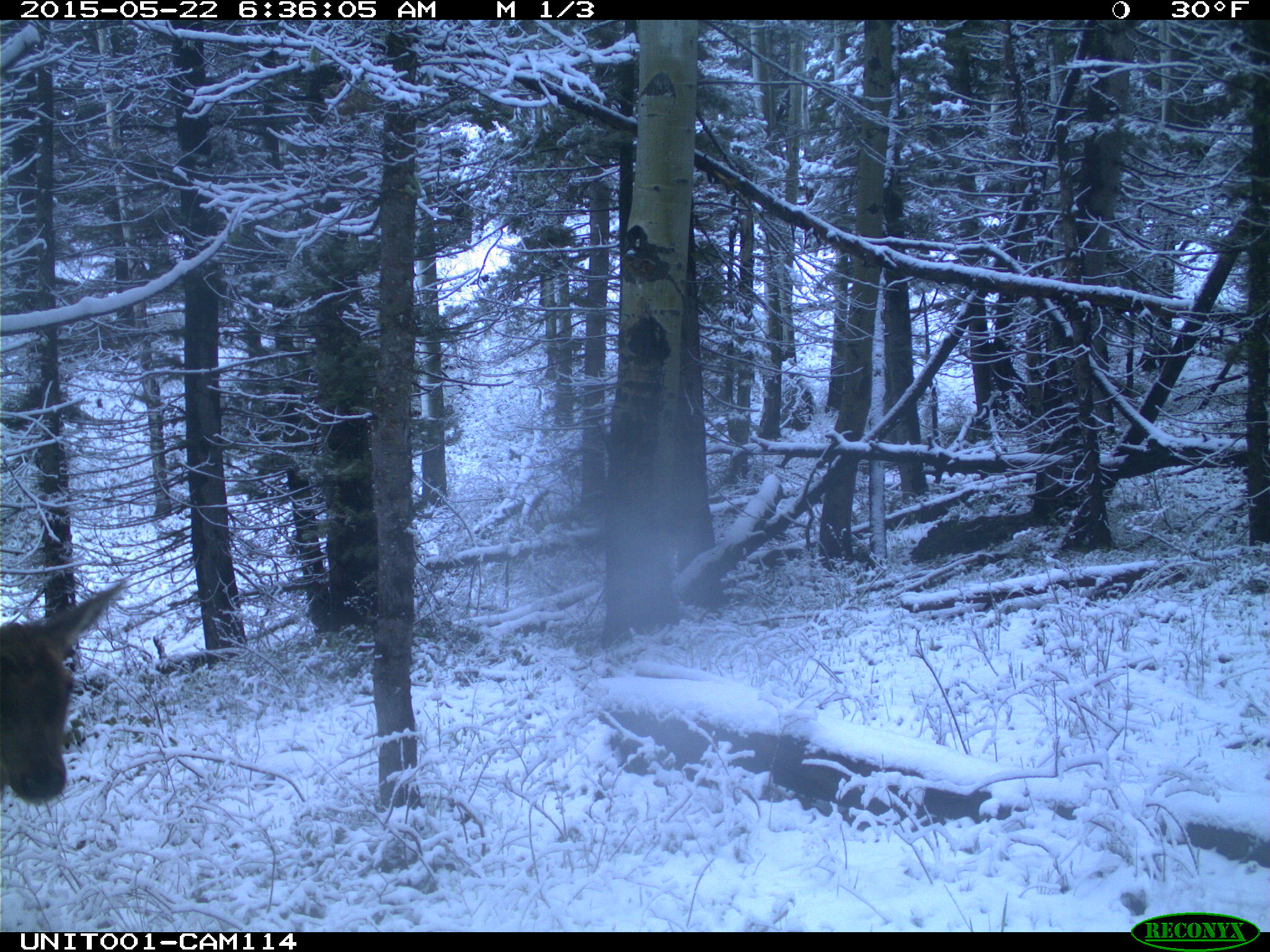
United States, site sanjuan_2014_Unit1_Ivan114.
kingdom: Animalia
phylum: Chordata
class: Mammalia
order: Artiodactyla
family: Cervidae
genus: Cervus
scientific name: Cervus elaphus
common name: red deer